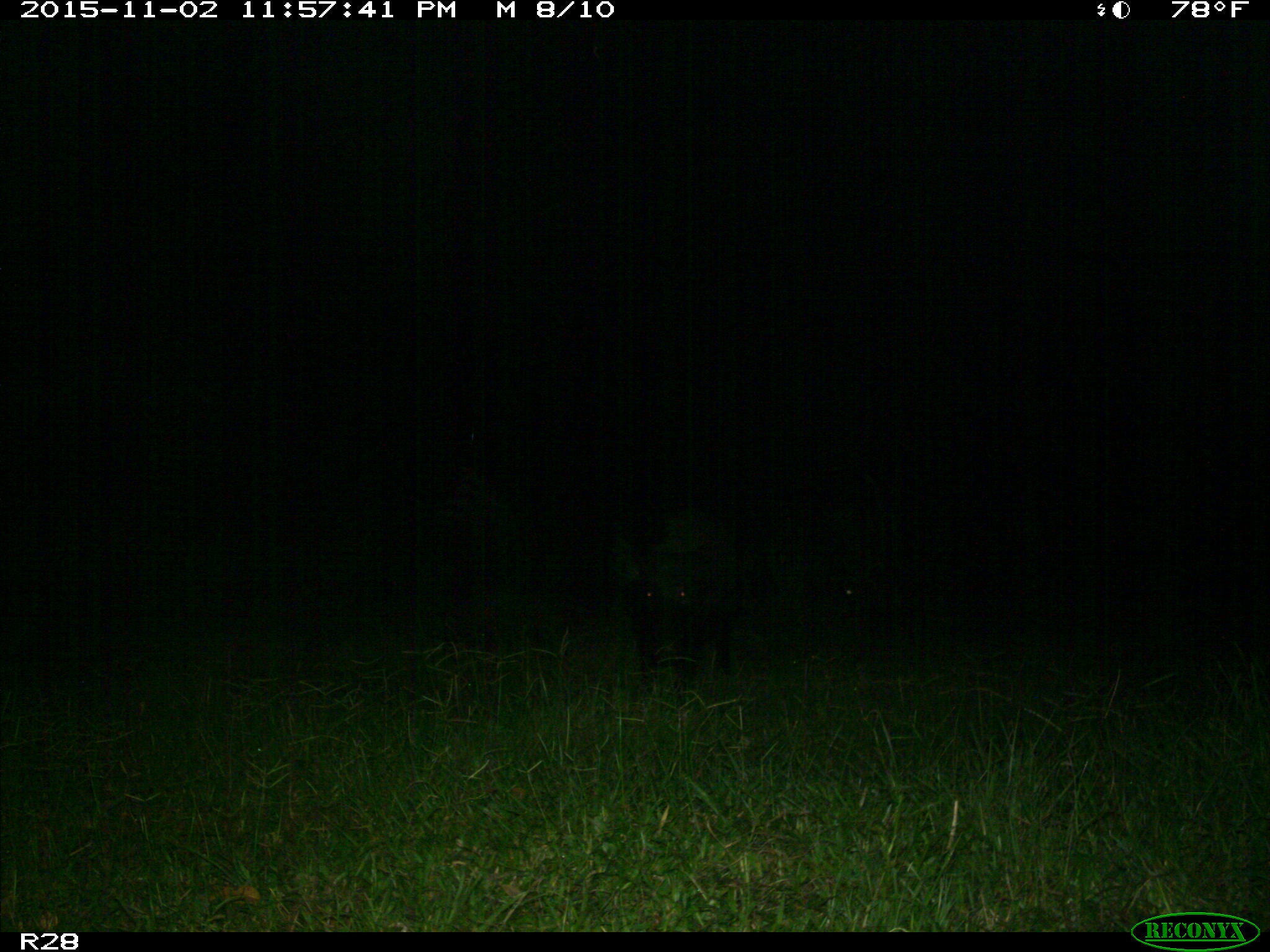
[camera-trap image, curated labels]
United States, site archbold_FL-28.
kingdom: Animalia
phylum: Chordata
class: Mammalia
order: Artiodactyla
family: Suidae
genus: Sus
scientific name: Sus scrofa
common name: wild boar